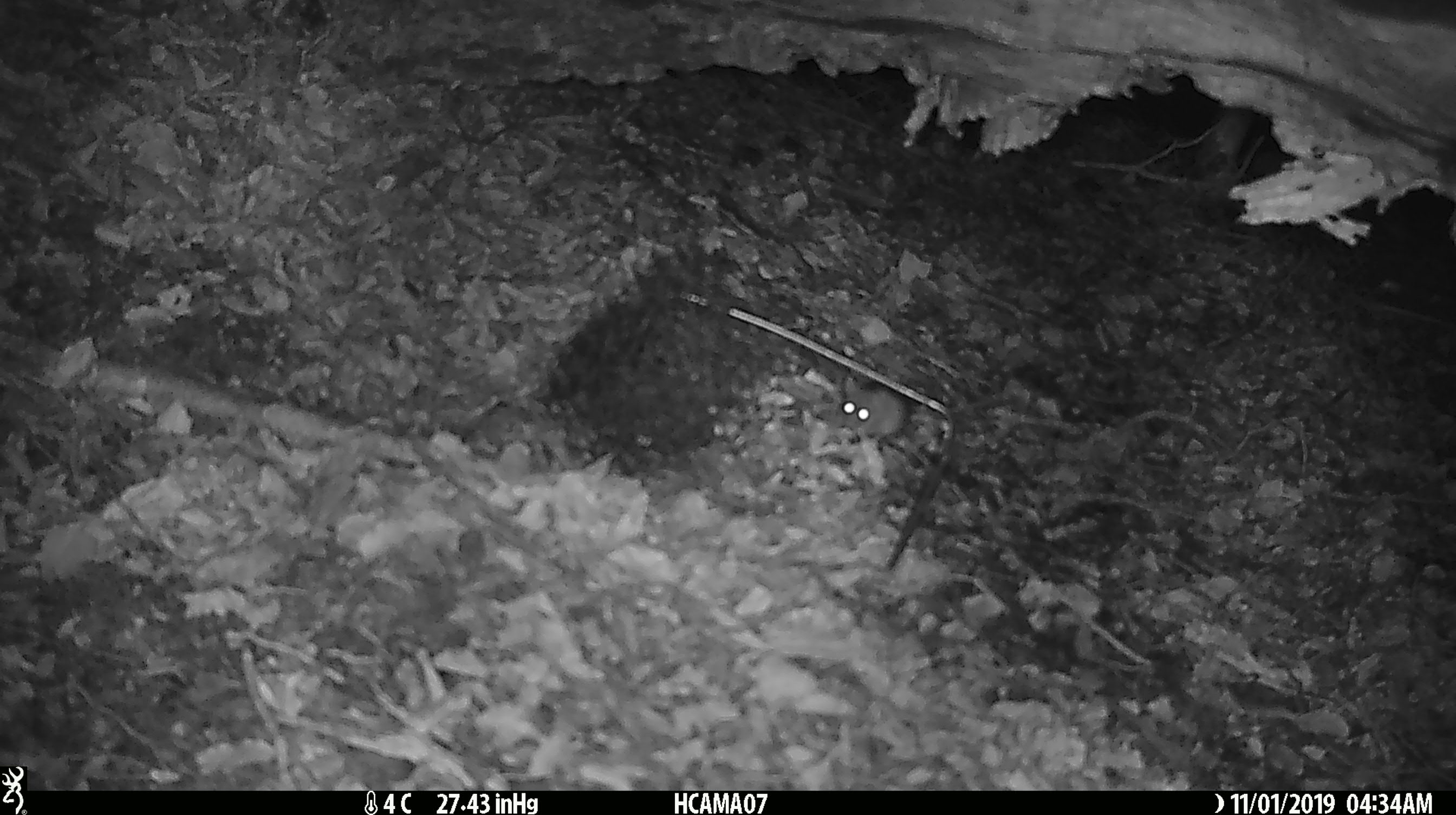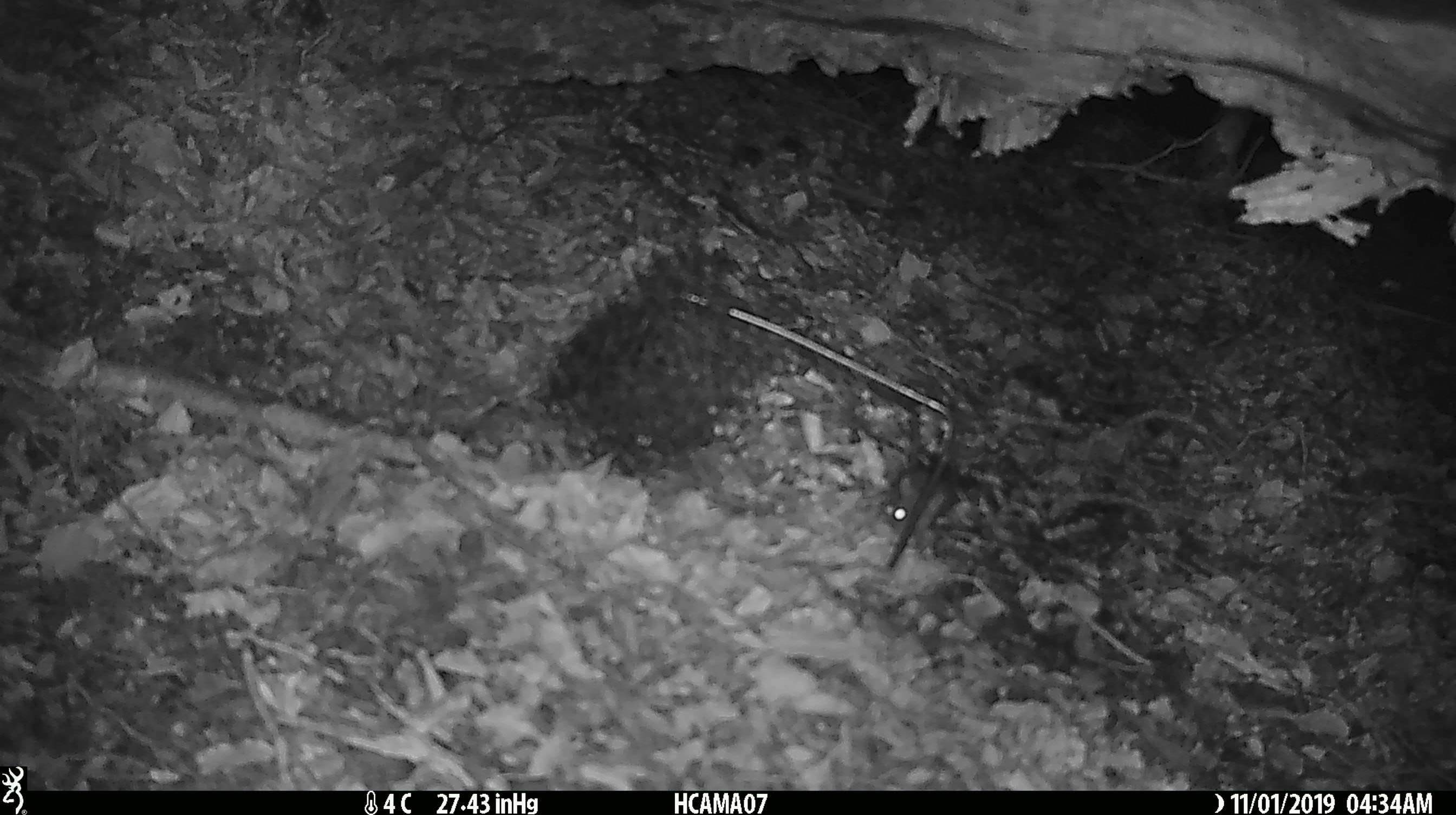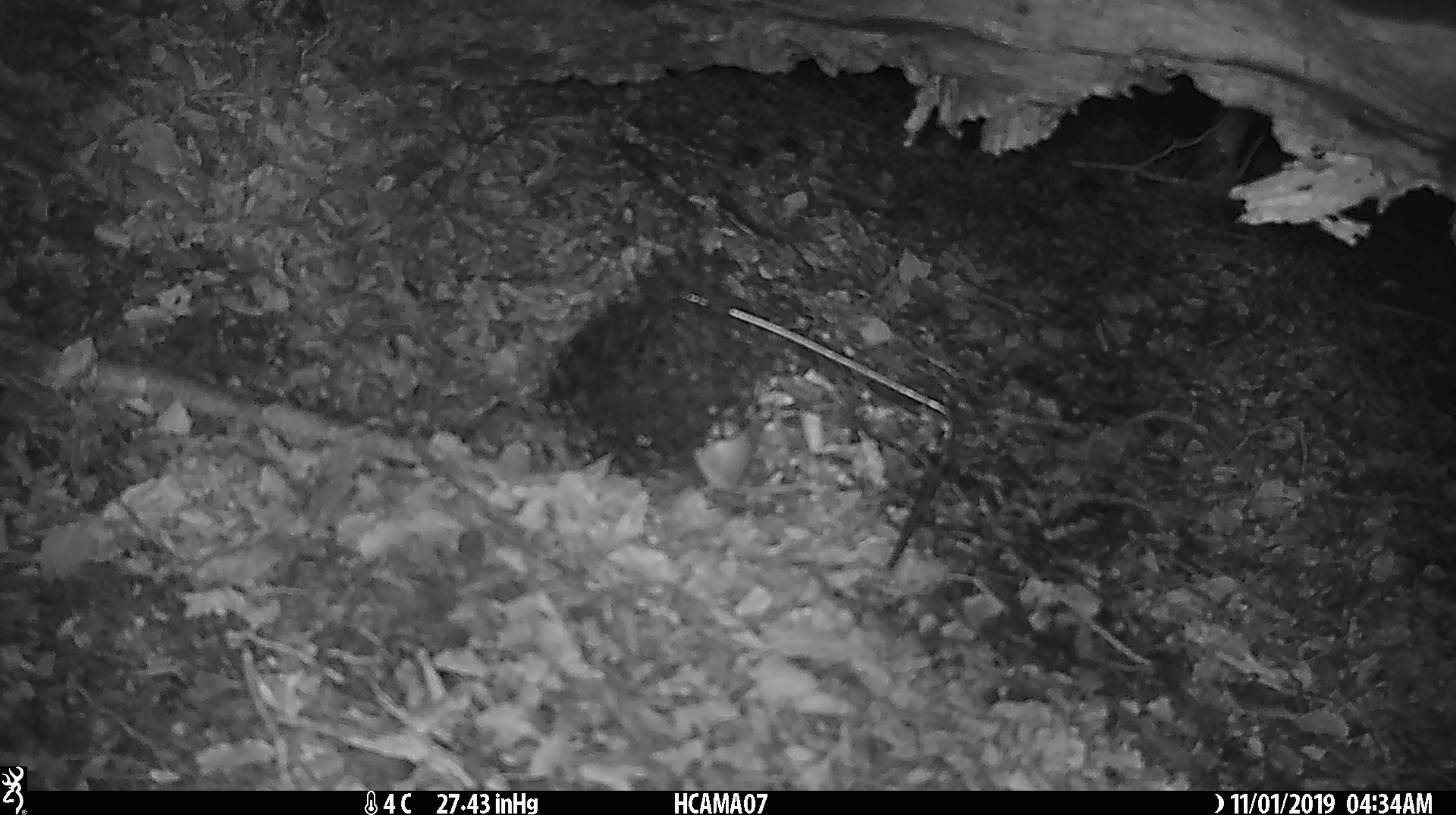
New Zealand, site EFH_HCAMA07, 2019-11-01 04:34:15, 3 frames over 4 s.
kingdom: Animalia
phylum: Chordata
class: Mammalia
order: Rodentia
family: Muridae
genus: Mus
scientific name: Mus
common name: mouse